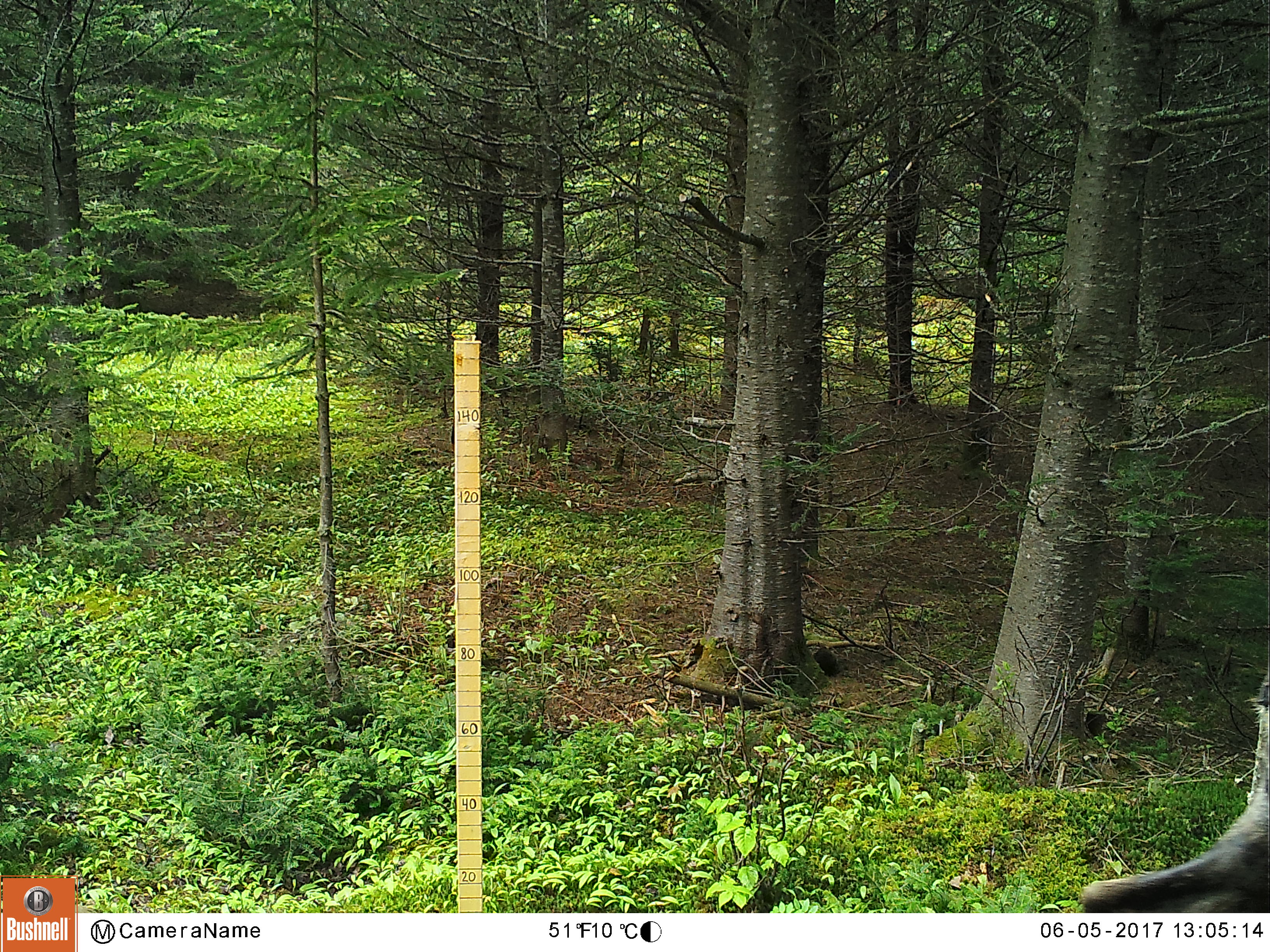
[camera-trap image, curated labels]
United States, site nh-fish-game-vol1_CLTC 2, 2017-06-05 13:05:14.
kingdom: Animalia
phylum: Chordata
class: Mammalia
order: Artiodactyla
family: Cervidae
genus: Alces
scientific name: Alces alces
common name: moose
Moose (Alces alces).